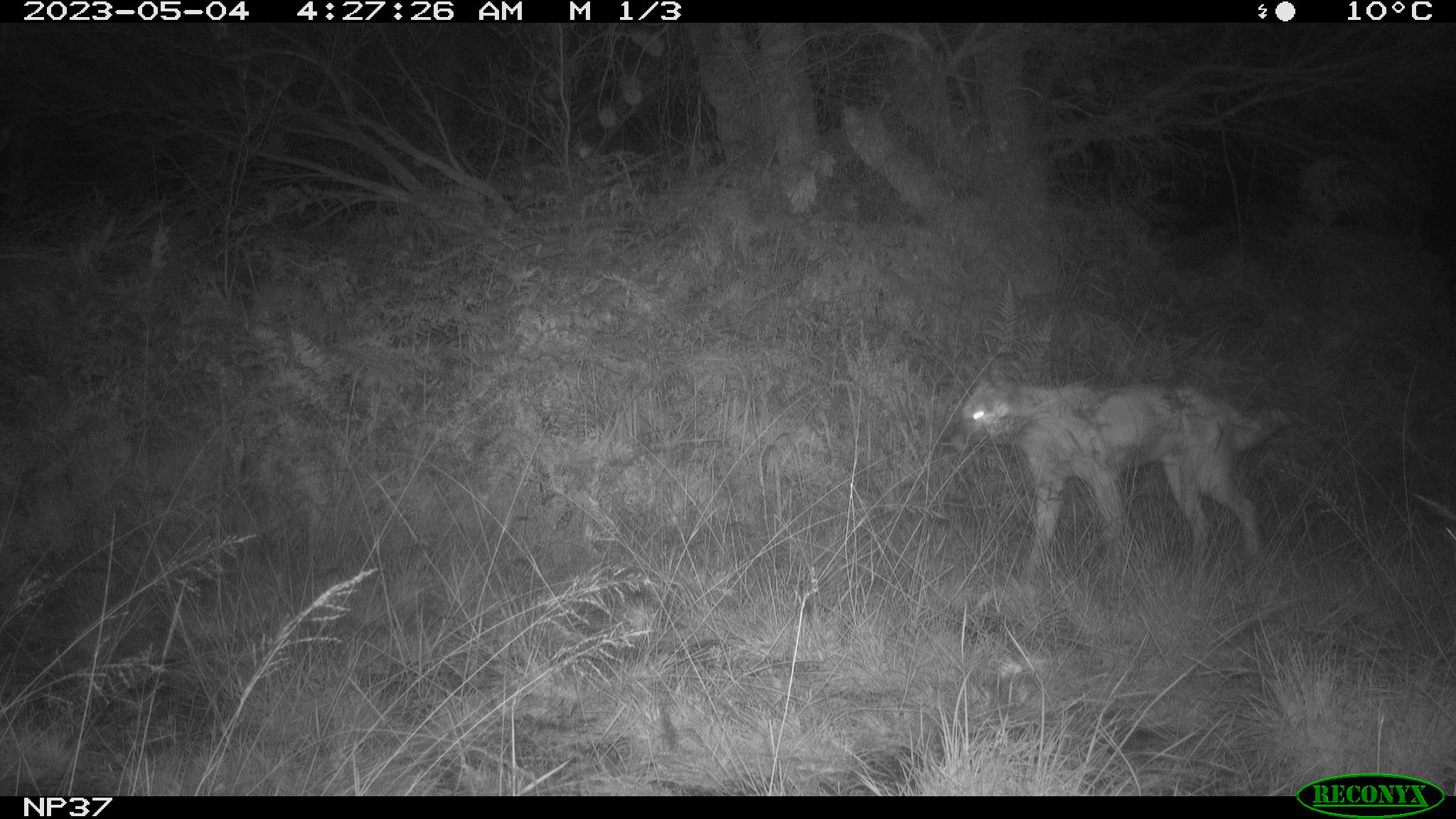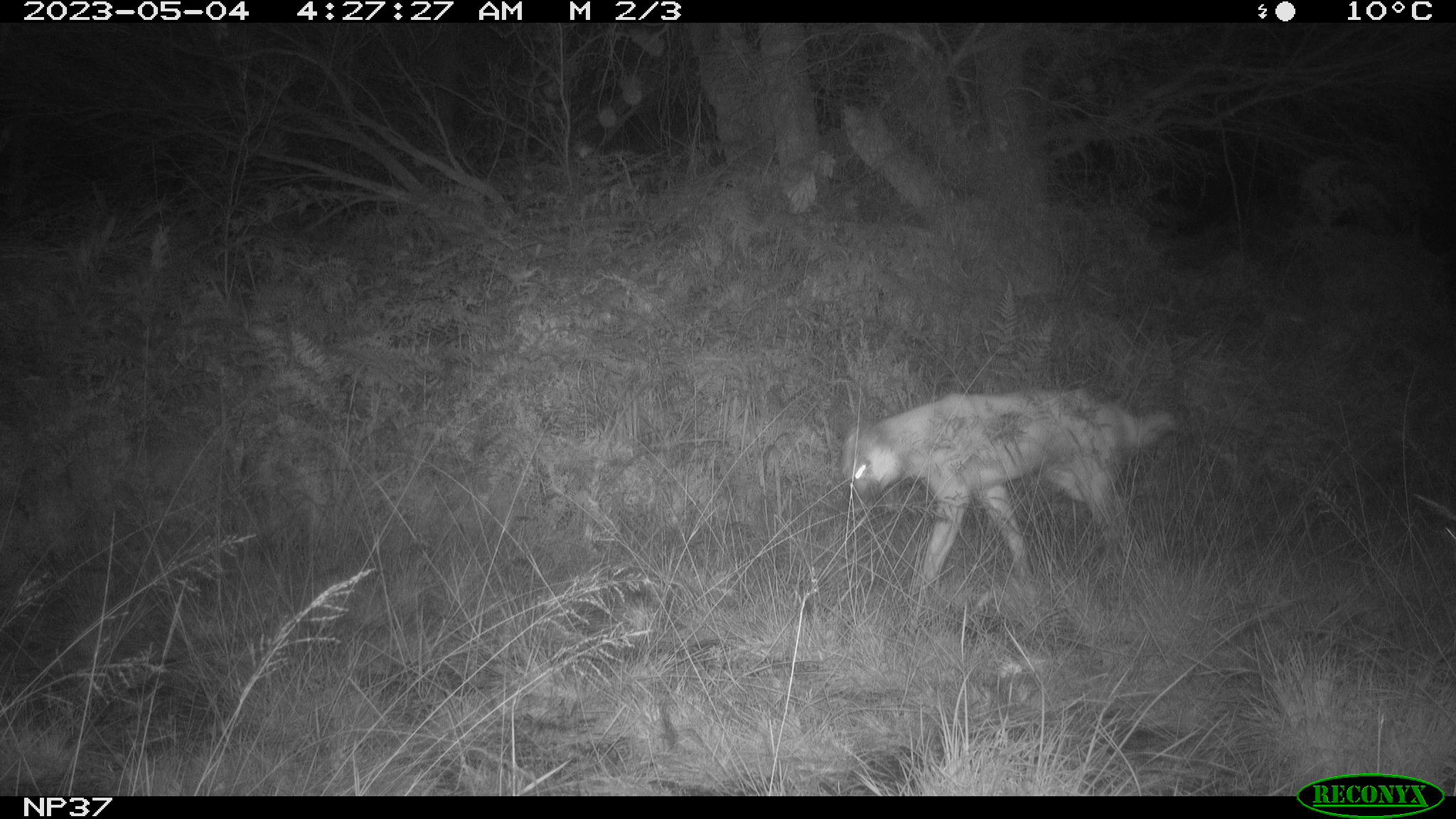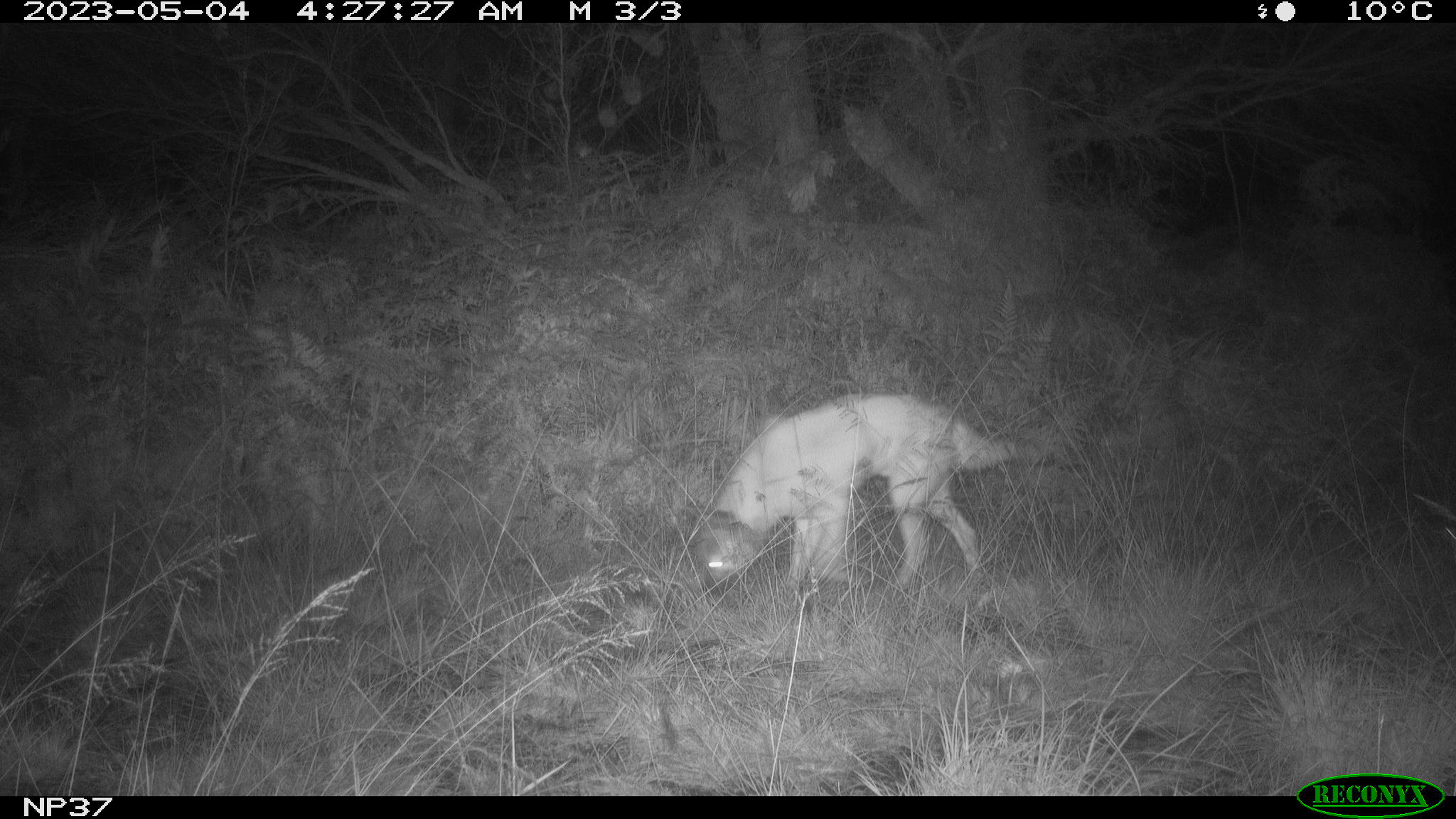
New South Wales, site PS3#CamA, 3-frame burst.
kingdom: Animalia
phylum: Chordata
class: Mammalia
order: Carnivora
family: Canidae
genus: Canis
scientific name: Canis familiaris dingo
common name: dingo